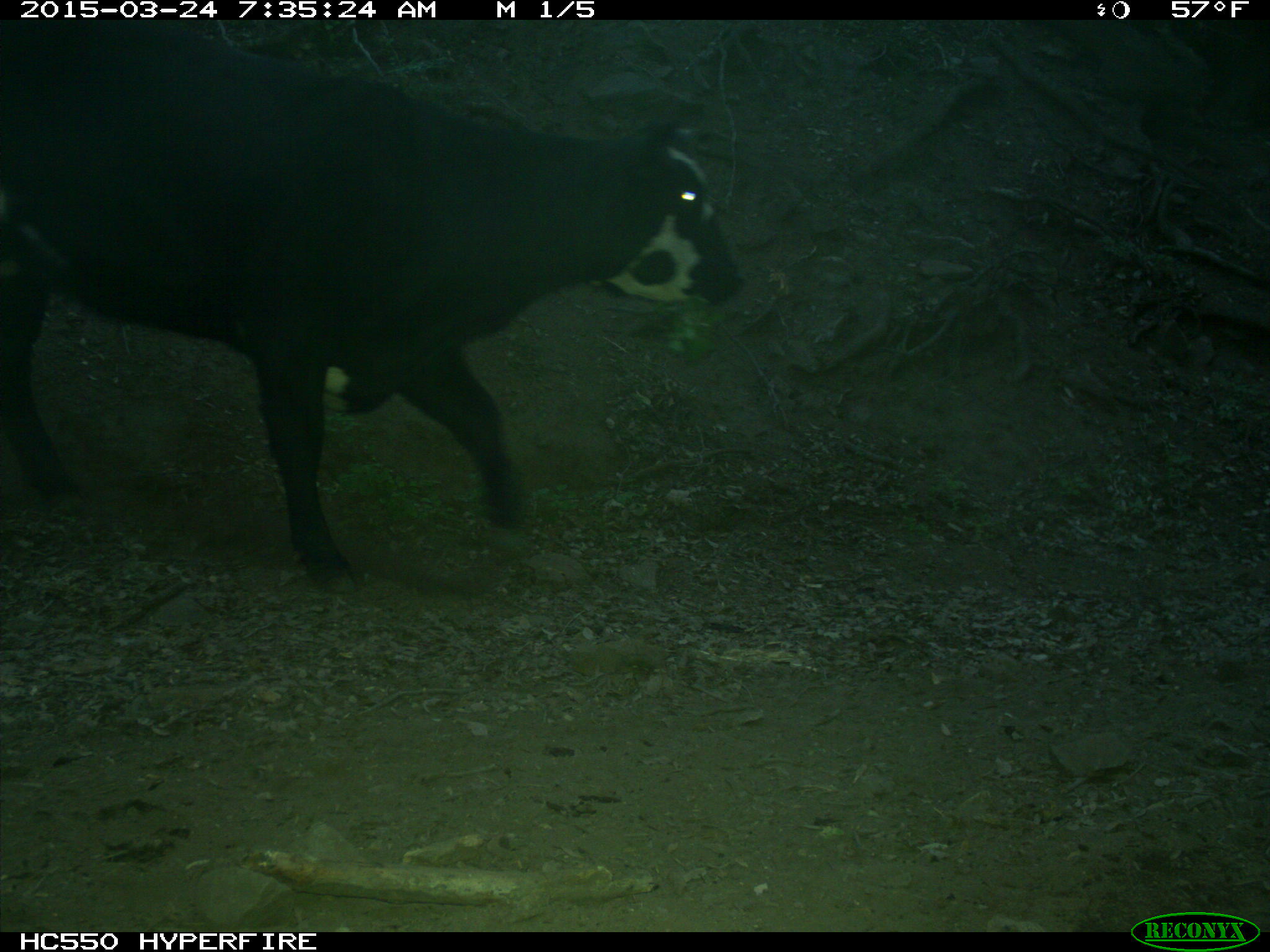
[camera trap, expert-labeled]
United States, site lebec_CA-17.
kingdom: Animalia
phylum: Chordata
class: Mammalia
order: Artiodactyla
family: Bovidae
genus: Bos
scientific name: Bos taurus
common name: domestic cow